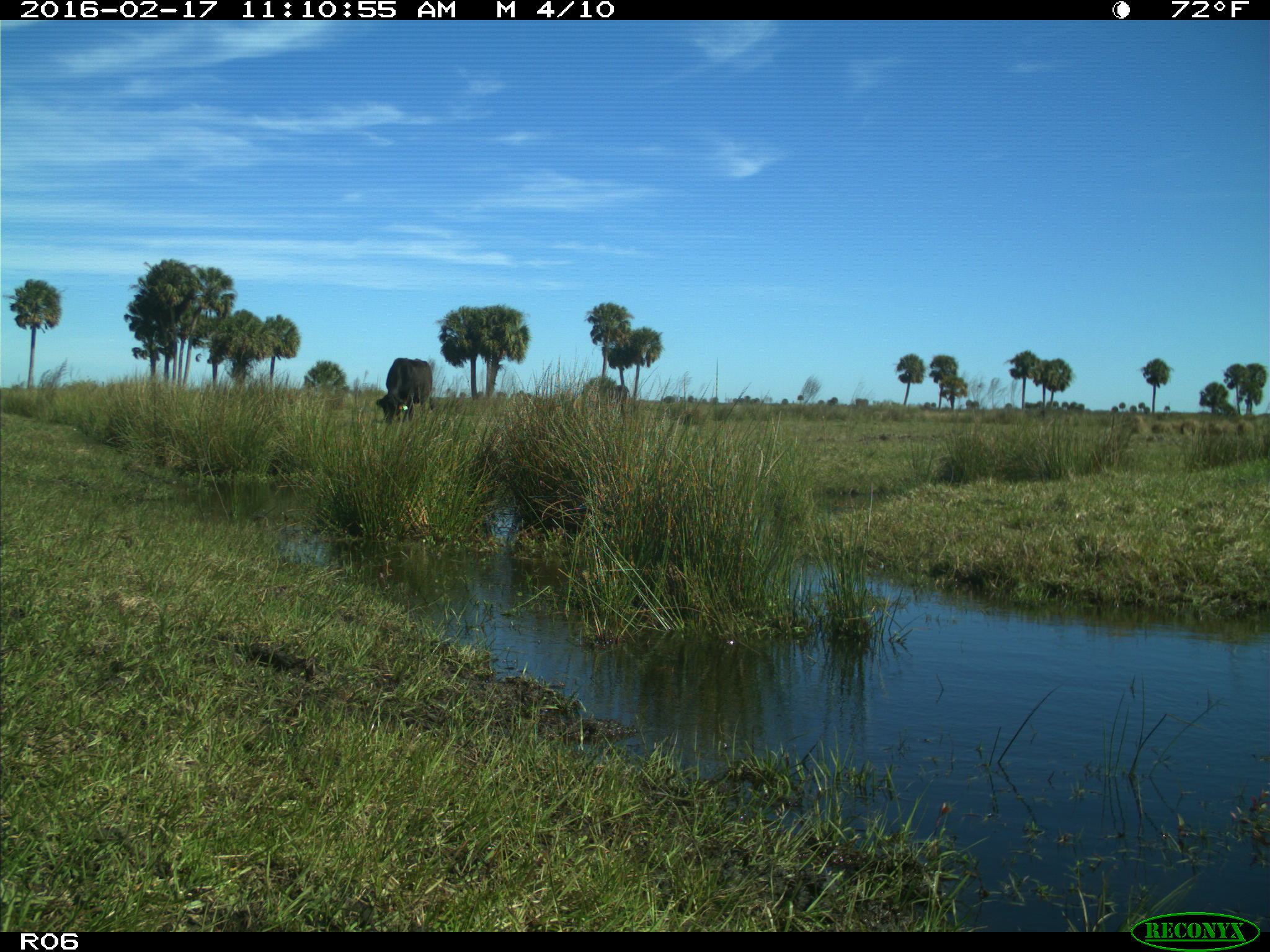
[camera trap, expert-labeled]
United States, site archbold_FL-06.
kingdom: Animalia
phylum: Chordata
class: Mammalia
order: Artiodactyla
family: Bovidae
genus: Bos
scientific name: Bos taurus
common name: domestic cow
Bos taurus (domestic cow).